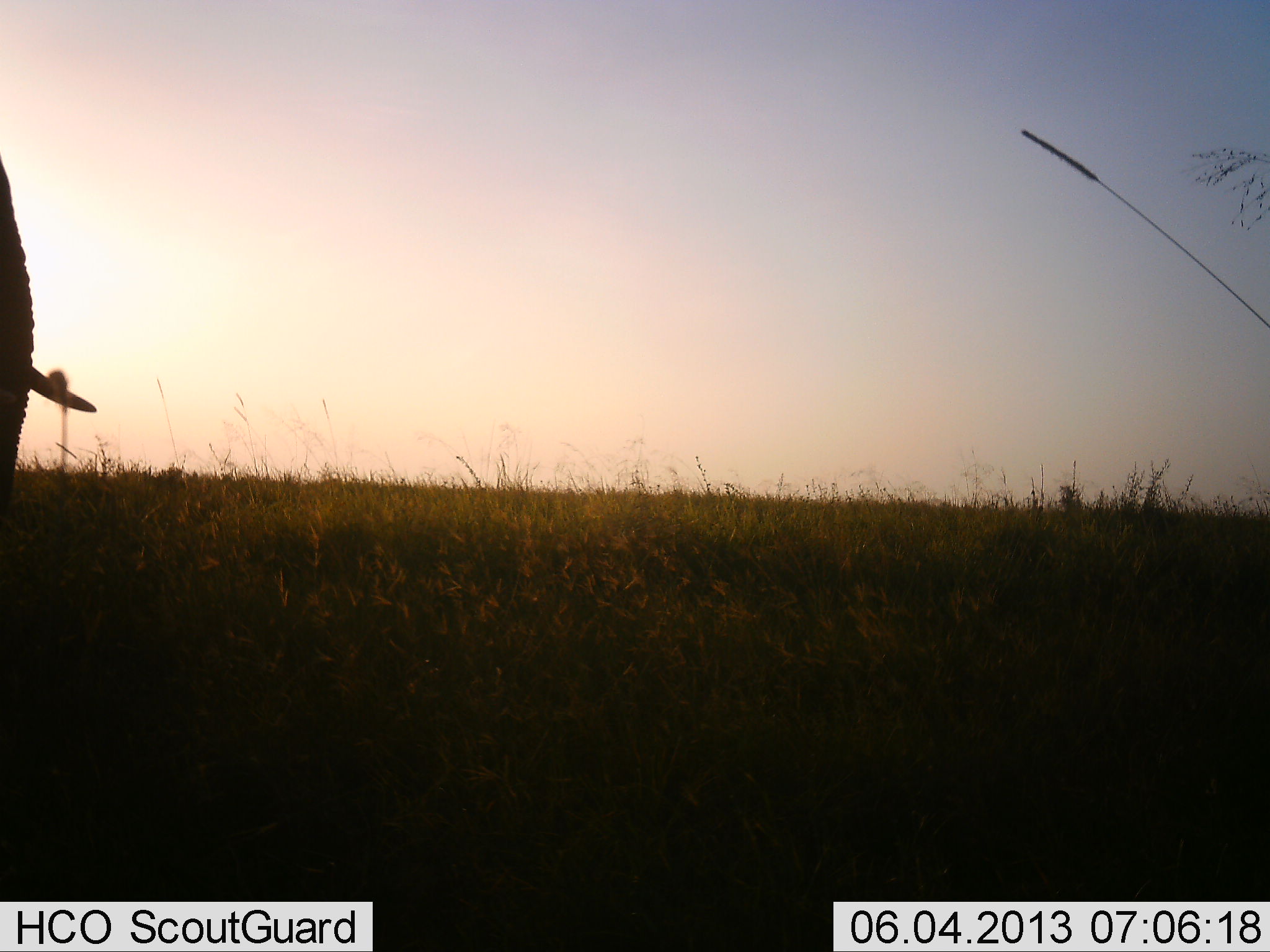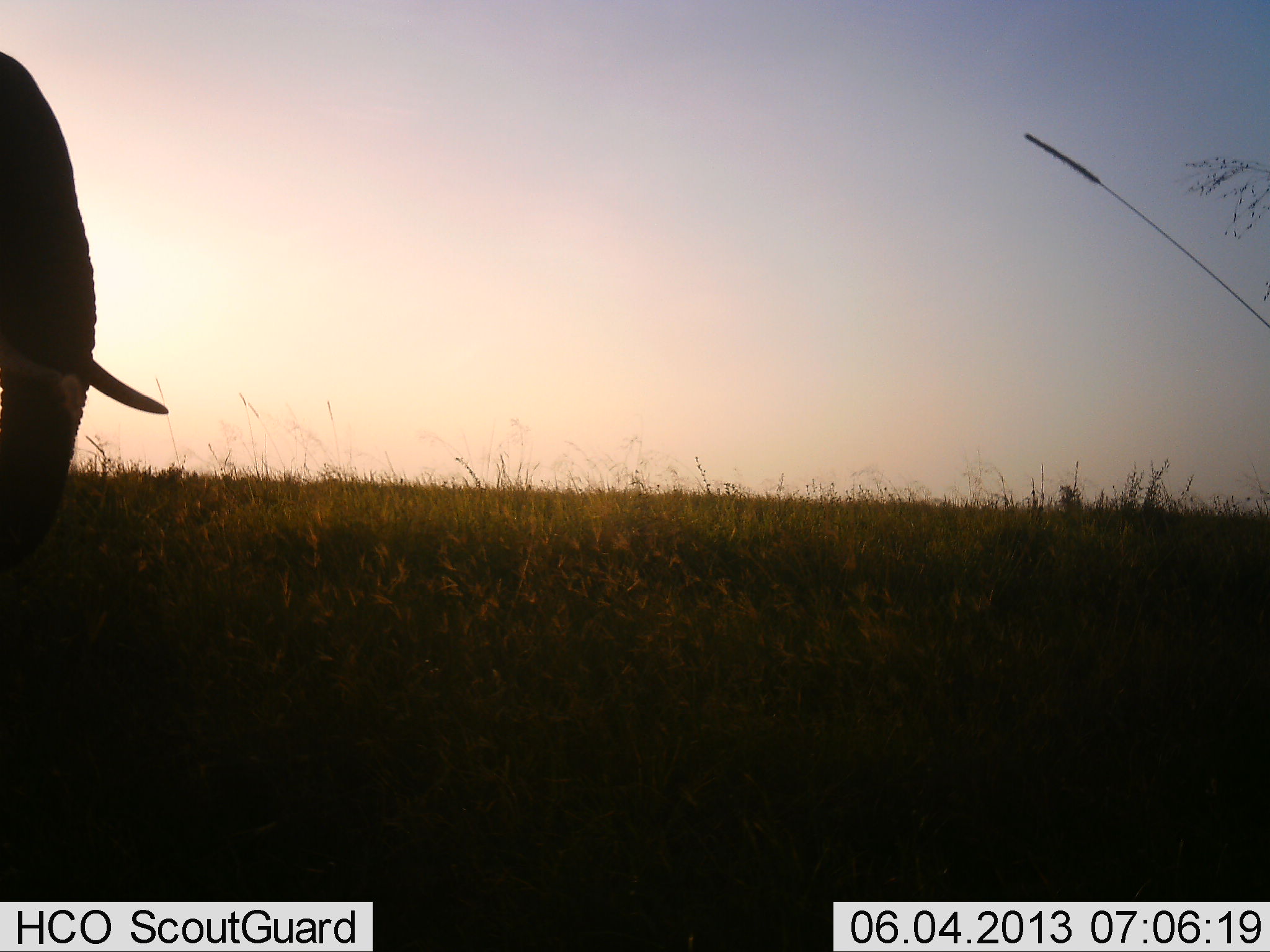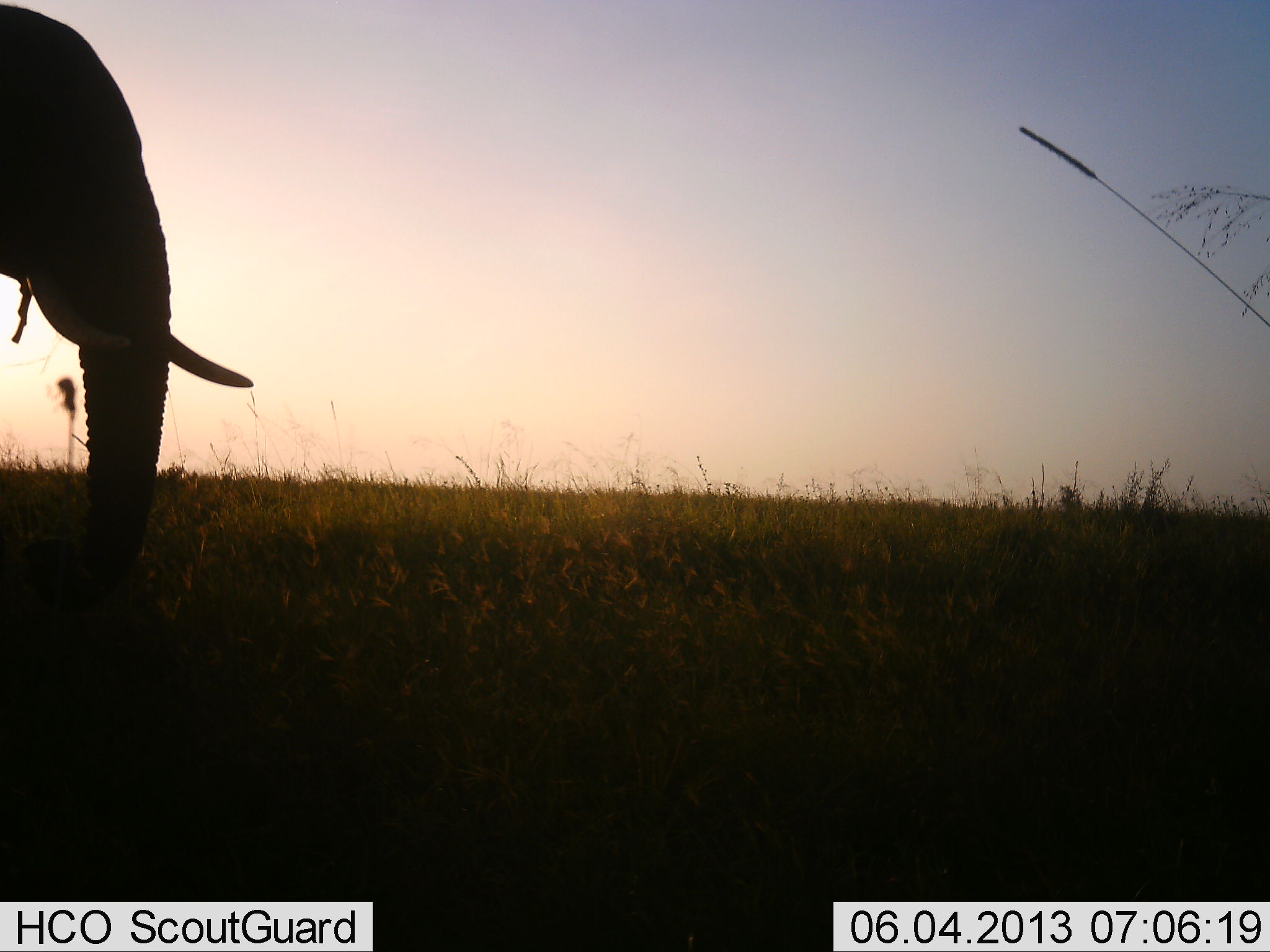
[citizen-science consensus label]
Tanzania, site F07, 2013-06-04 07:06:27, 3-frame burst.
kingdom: Animalia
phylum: Chordata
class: Mammalia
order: Proboscidea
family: Elephantidae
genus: Loxodonta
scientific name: Loxodonta africana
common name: african bush elephant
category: elephant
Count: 1.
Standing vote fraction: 13%.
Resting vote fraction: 0%.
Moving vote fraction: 83%.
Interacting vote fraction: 0%.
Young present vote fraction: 0%.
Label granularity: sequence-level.